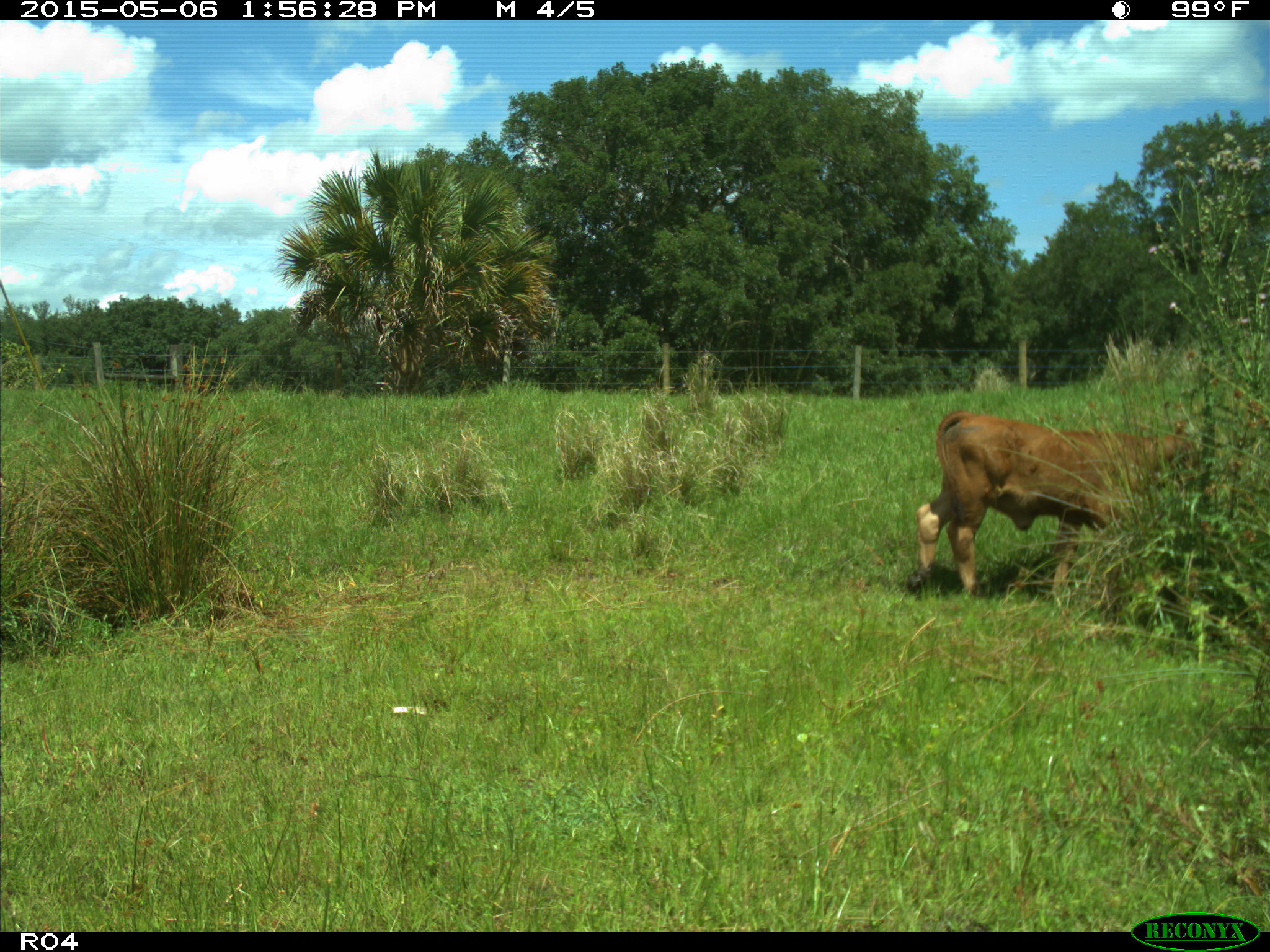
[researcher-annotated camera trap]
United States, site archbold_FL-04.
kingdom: Animalia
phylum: Chordata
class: Mammalia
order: Artiodactyla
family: Bovidae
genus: Bos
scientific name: Bos taurus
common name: domestic cow